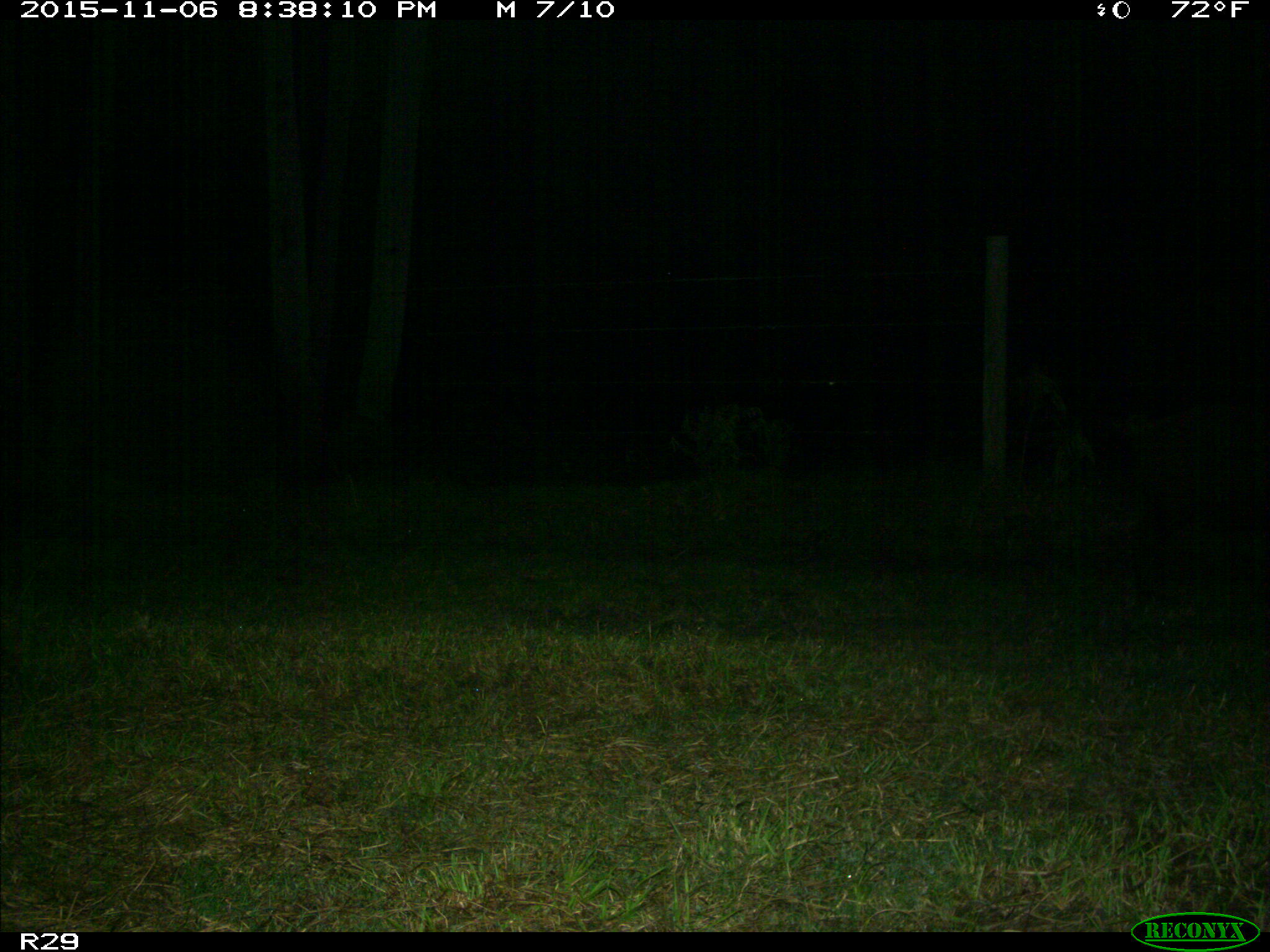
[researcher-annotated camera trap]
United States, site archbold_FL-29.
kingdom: Animalia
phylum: Chordata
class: Mammalia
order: Artiodactyla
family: Suidae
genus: Sus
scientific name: Sus scrofa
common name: wild boar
Sus scrofa (wild boar).